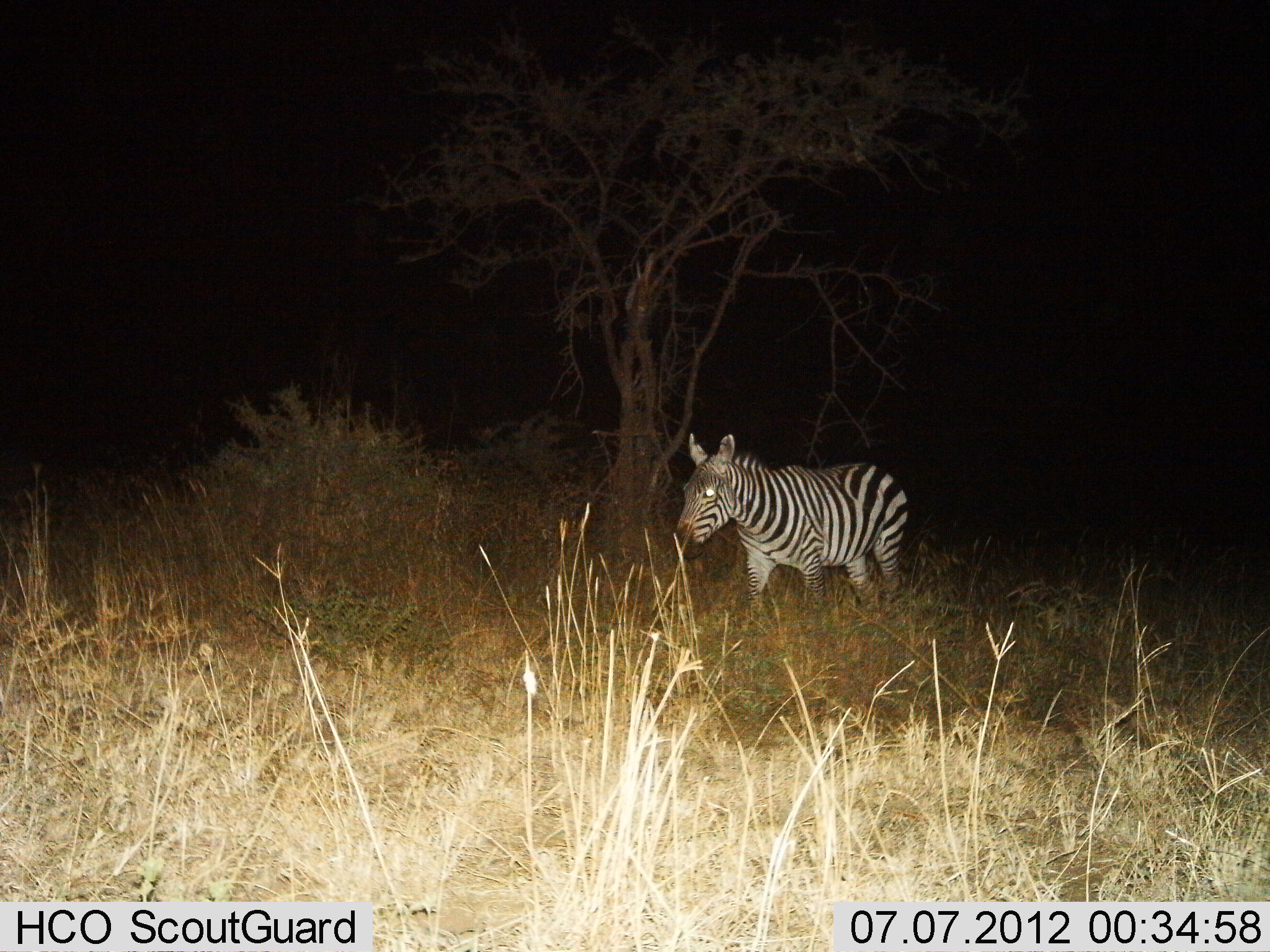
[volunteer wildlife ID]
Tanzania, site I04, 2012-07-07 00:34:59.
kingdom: Animalia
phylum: Chordata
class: Mammalia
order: Perissodactyla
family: Equidae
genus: Equus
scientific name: Equus quagga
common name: plains zebra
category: zebra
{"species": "zebra (plains zebra) (Equus quagga)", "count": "1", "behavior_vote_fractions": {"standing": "40%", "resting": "0%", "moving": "60%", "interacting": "0%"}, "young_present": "0%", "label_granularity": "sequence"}